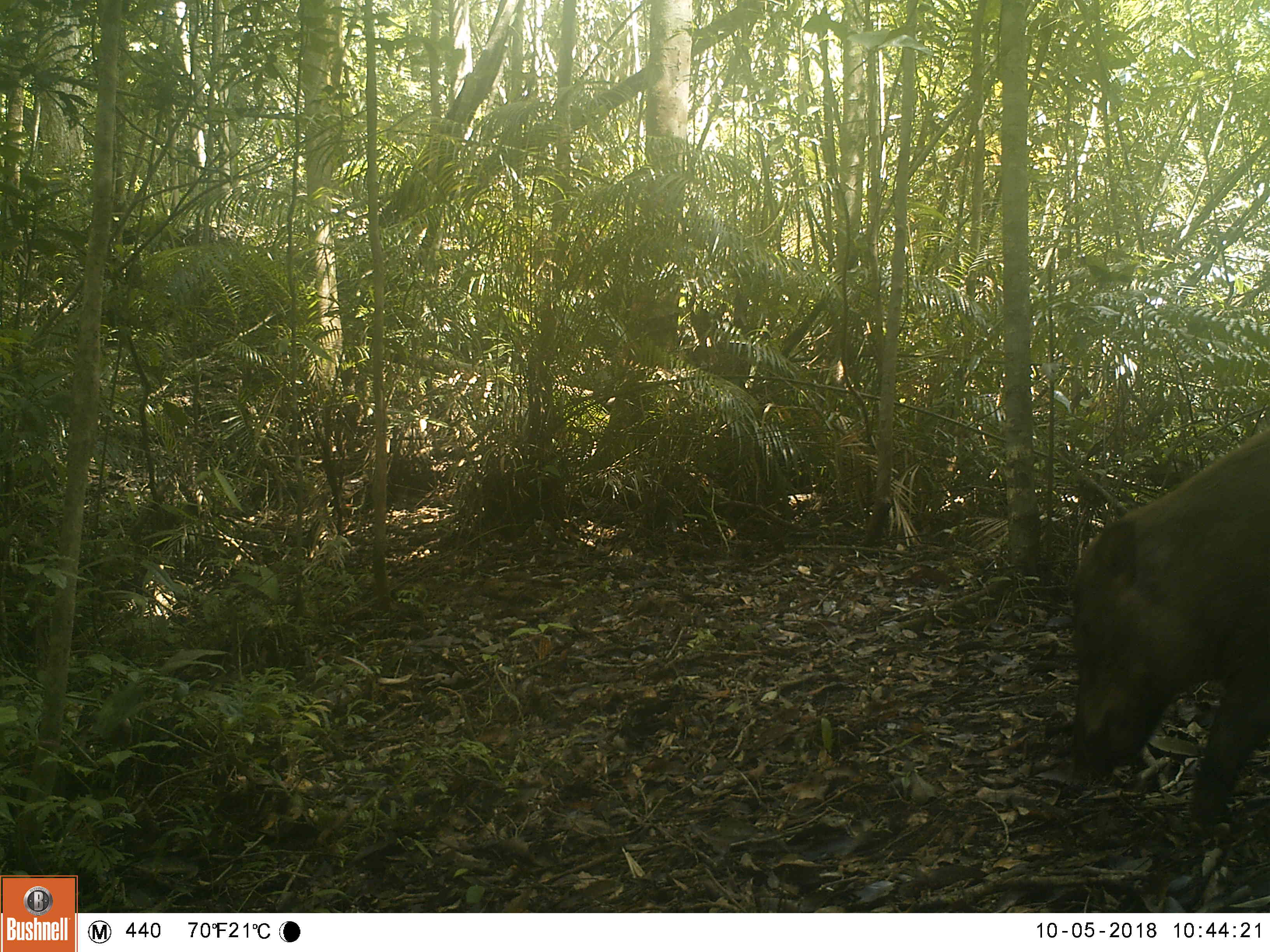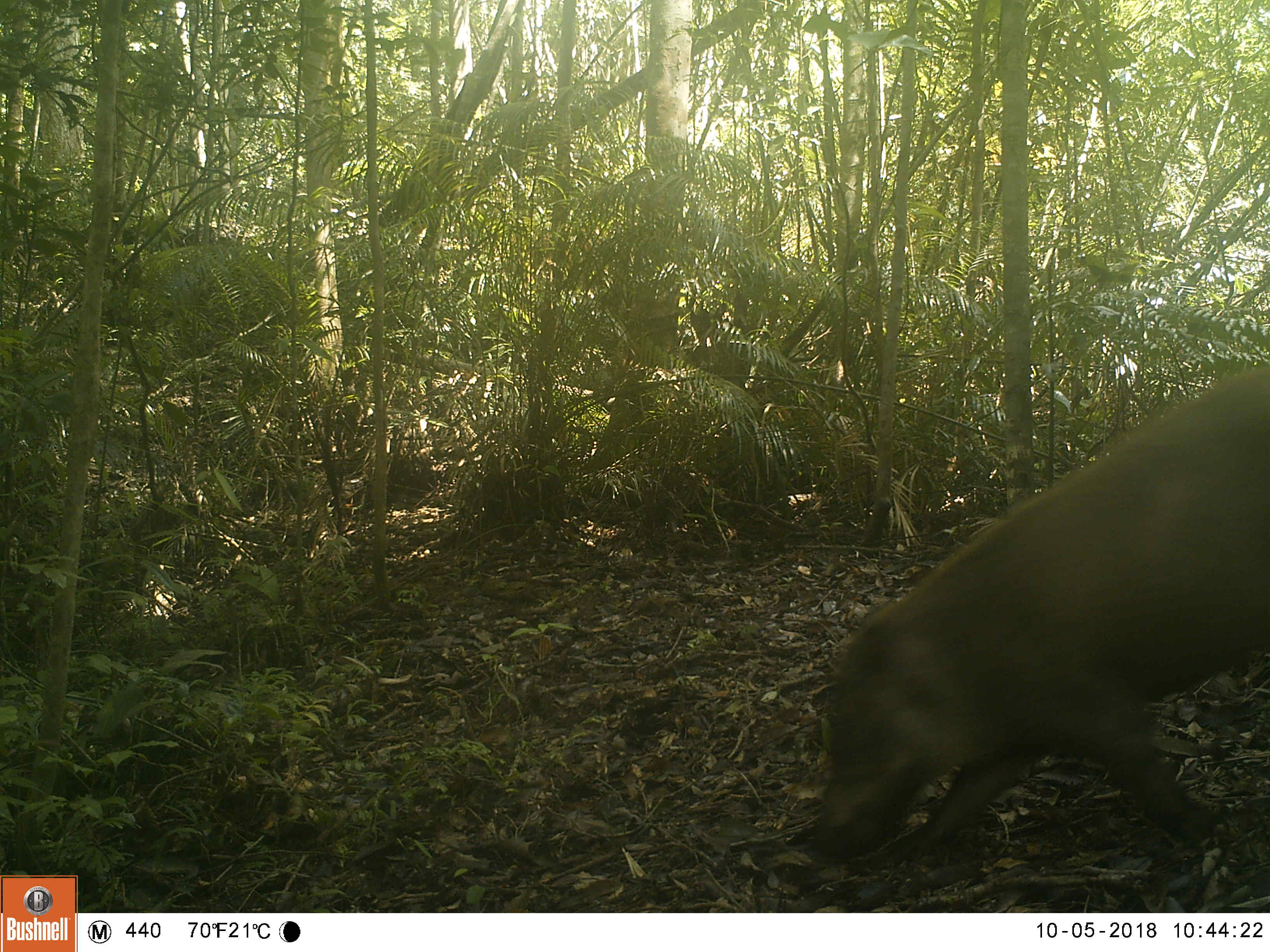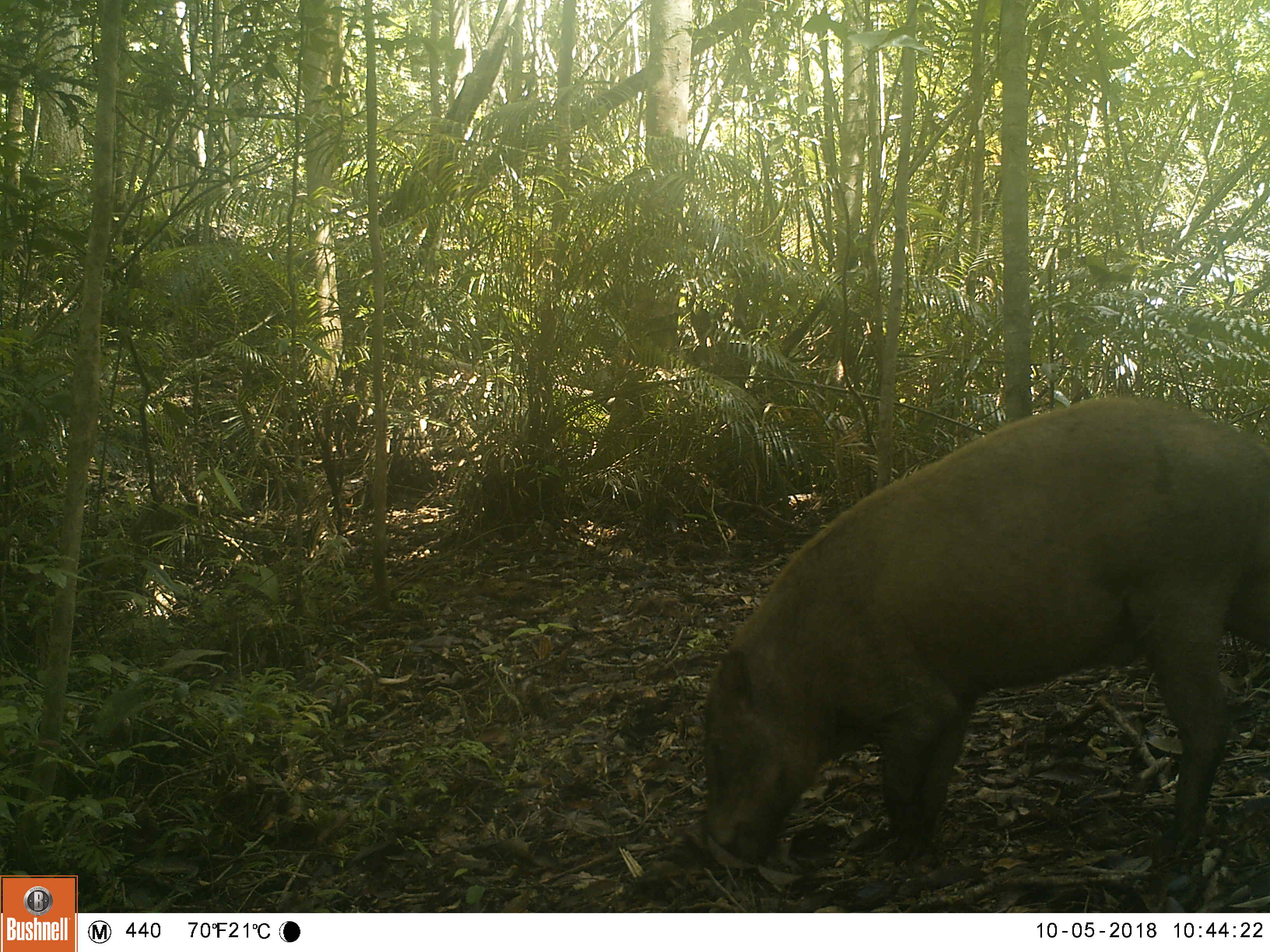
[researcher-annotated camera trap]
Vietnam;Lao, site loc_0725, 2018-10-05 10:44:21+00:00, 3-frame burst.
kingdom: Animalia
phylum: Chordata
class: Mammalia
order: Artiodactyla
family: Suidae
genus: Sus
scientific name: Sus scrofa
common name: eurasian wild pig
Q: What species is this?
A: Eurasian wild pig (Sus scrofa).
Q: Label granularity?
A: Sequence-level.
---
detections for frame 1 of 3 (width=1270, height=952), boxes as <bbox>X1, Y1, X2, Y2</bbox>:
eurasian wild pig: <bbox>1070, 425, 1270, 826</bbox>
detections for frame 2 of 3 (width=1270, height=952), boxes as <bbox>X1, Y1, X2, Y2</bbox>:
eurasian wild pig: <bbox>807, 366, 1269, 873</bbox>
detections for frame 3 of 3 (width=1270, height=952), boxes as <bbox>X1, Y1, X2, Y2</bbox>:
eurasian wild pig: <bbox>695, 395, 1268, 871</bbox>